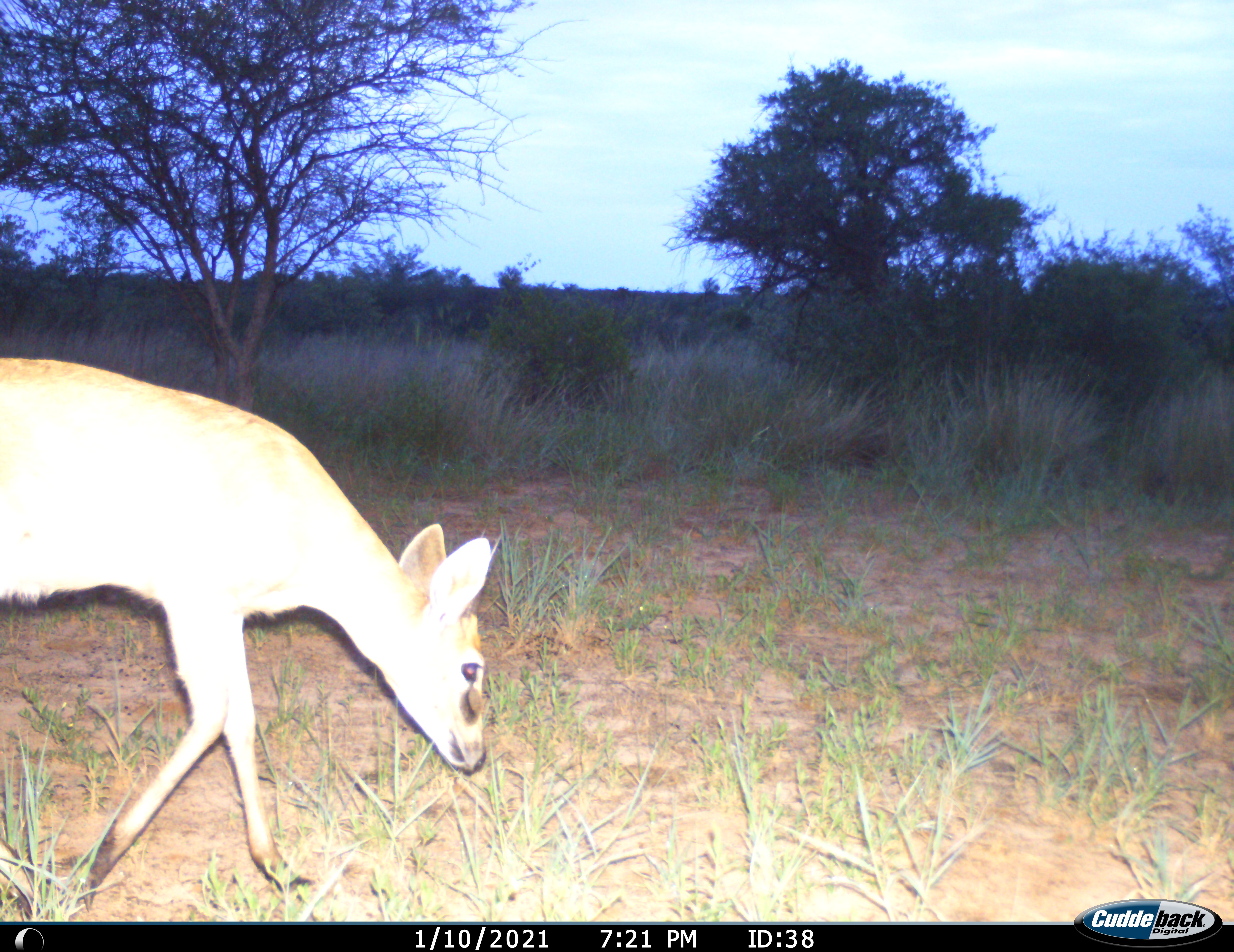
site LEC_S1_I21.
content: unidentified animal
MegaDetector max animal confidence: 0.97